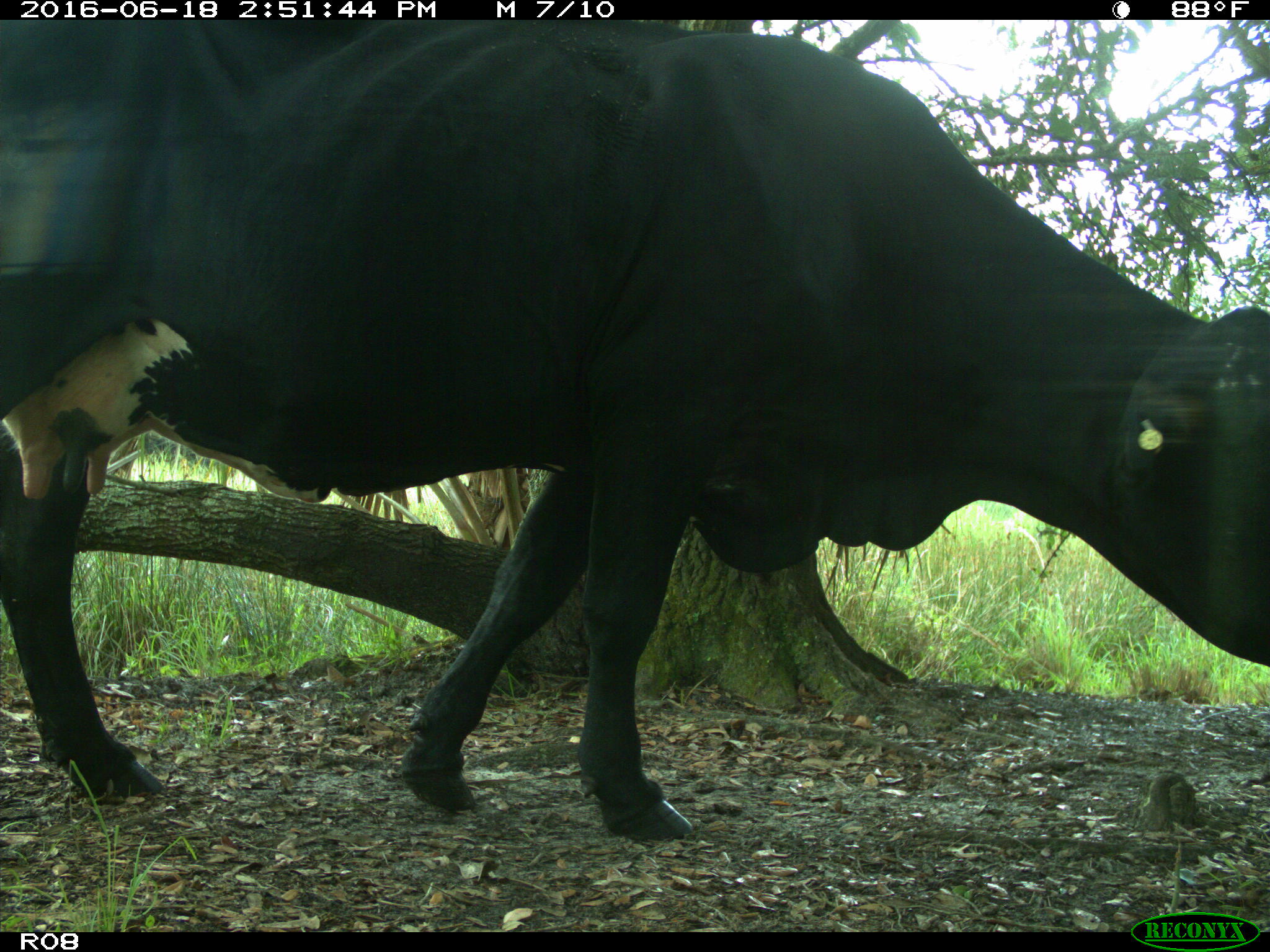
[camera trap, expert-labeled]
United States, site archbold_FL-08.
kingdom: Animalia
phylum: Chordata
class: Mammalia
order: Artiodactyla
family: Bovidae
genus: Bos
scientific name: Bos taurus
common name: domestic cow